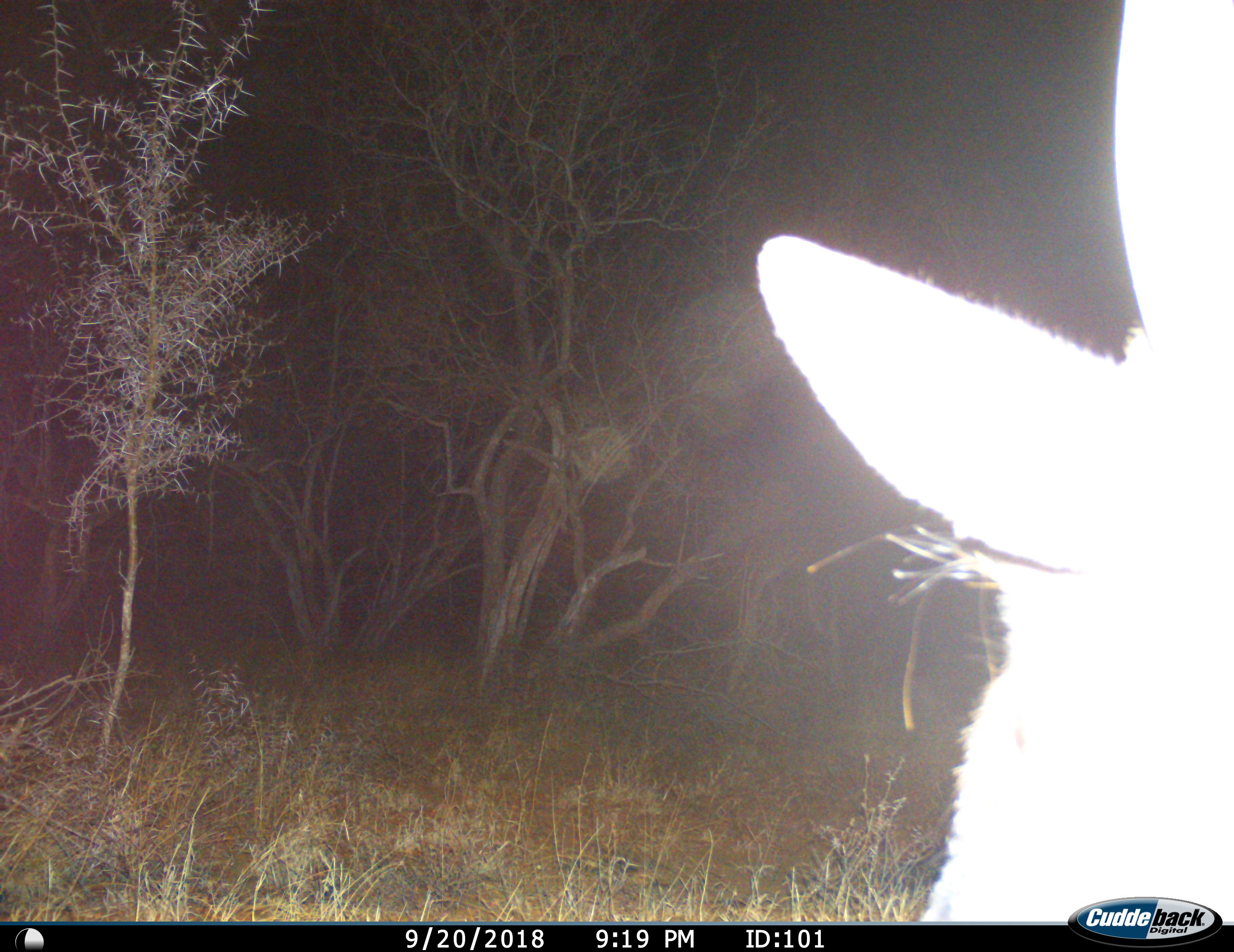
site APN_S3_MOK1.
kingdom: Animalia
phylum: Chordata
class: Mammalia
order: Artiodactyla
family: Bovidae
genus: Aepyceros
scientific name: Aepyceros melampus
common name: impala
Impala (Aepyceros melampus), count 1. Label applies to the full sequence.